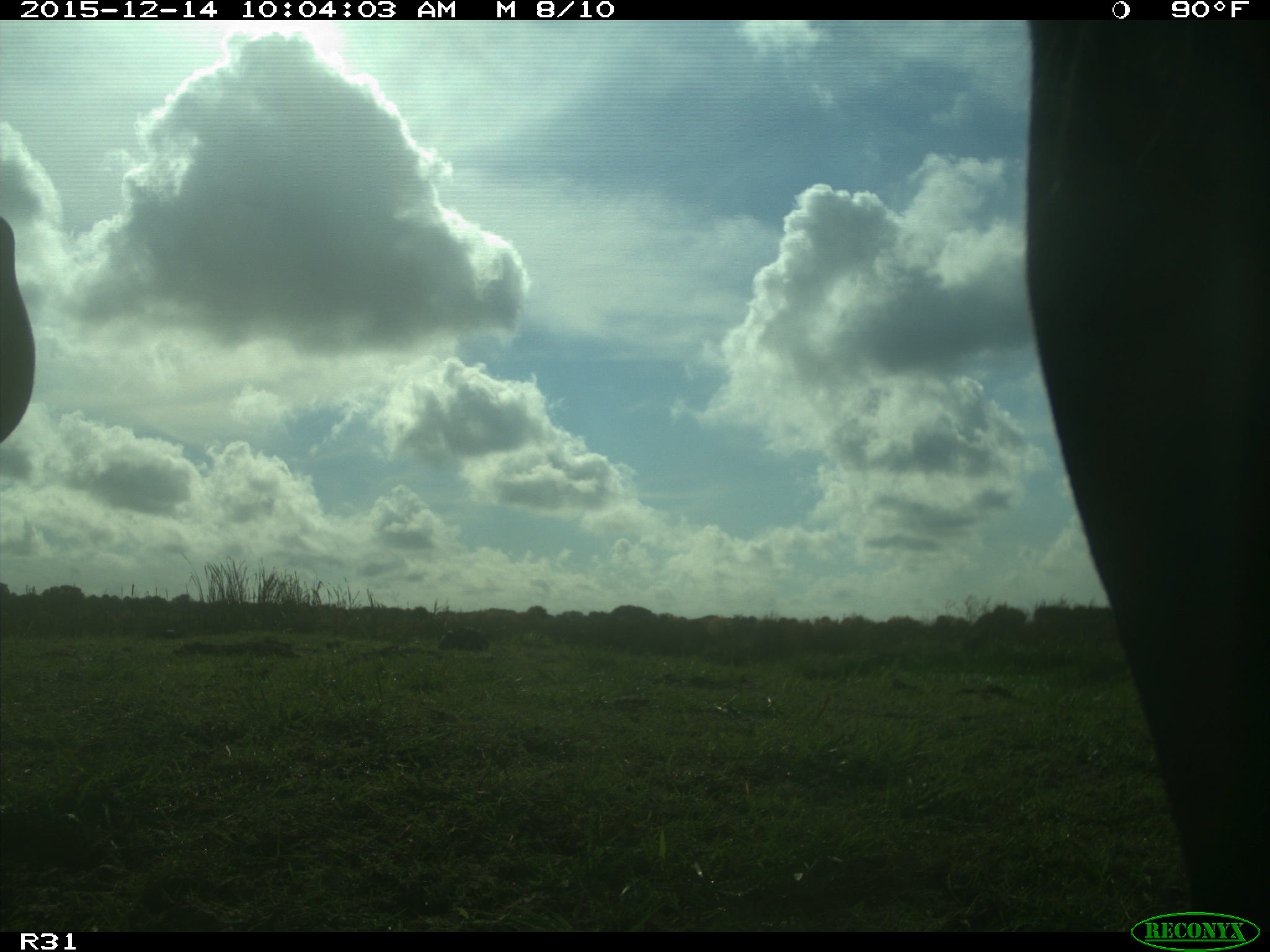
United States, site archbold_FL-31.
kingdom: Animalia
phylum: Chordata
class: Mammalia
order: Artiodactyla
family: Bovidae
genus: Bos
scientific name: Bos taurus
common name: domestic cow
Bos taurus (domestic cow).